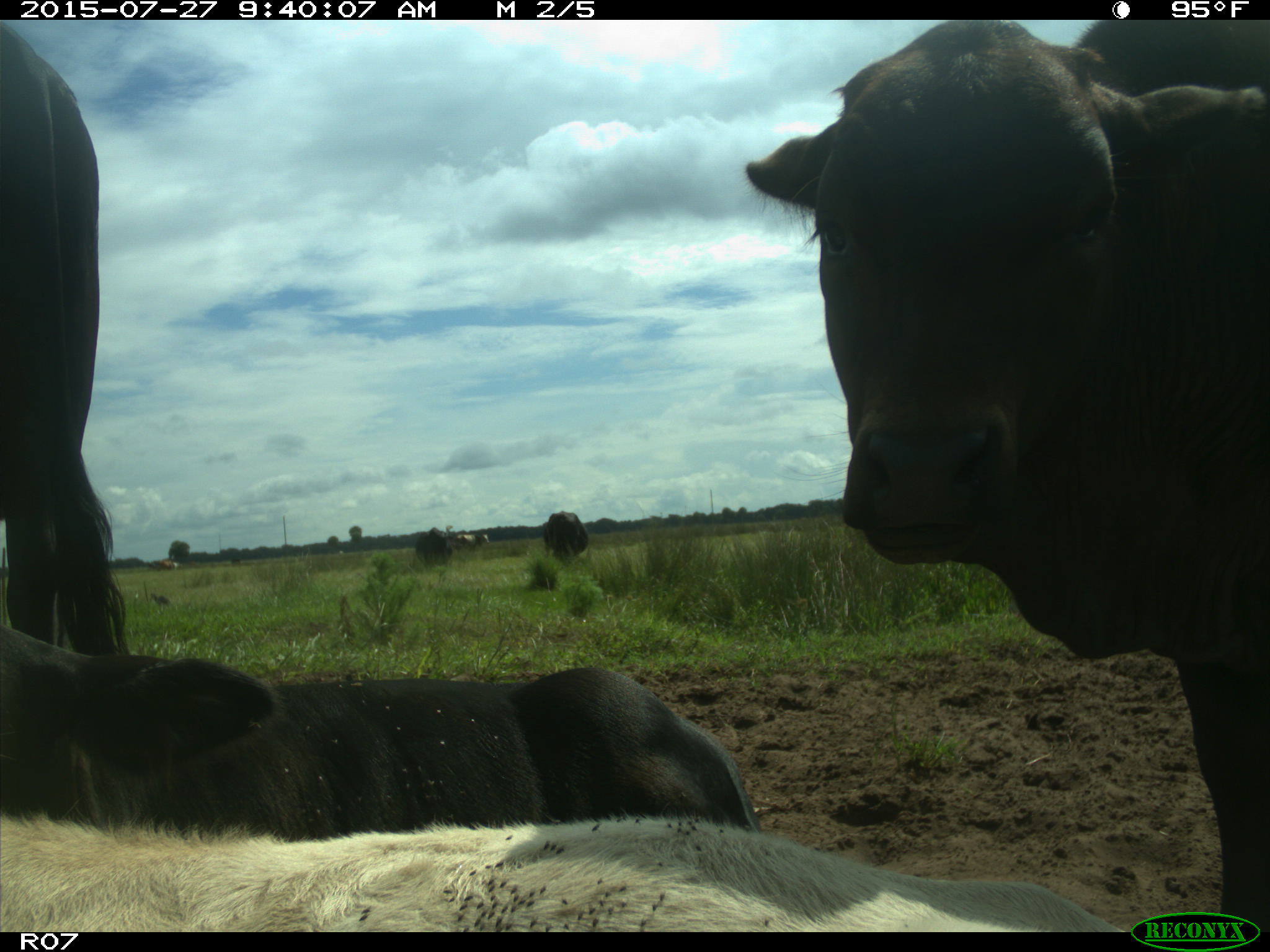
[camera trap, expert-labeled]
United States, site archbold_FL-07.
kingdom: Animalia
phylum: Chordata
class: Mammalia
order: Artiodactyla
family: Bovidae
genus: Bos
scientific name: Bos taurus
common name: domestic cow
Bos taurus (domestic cow).